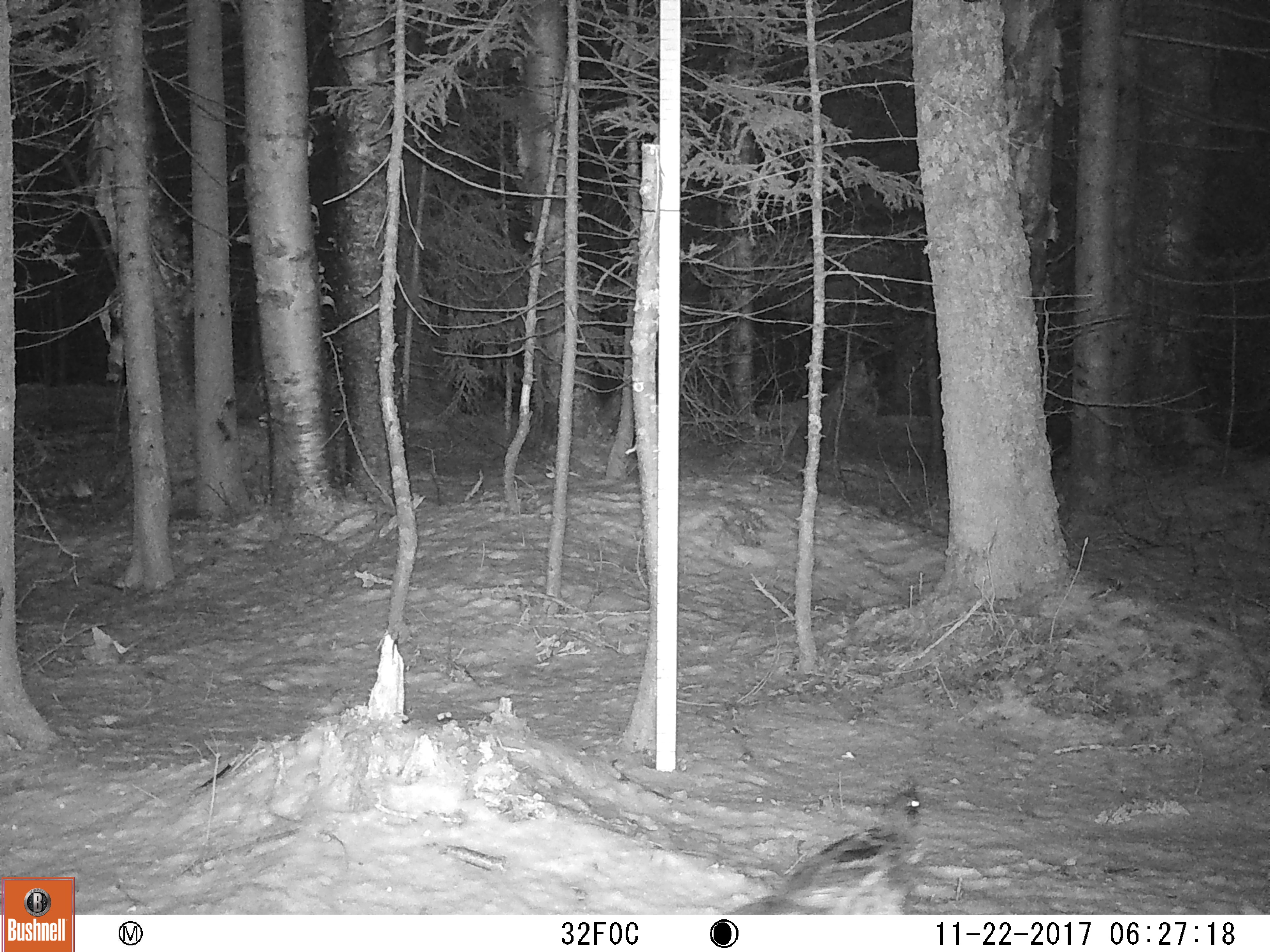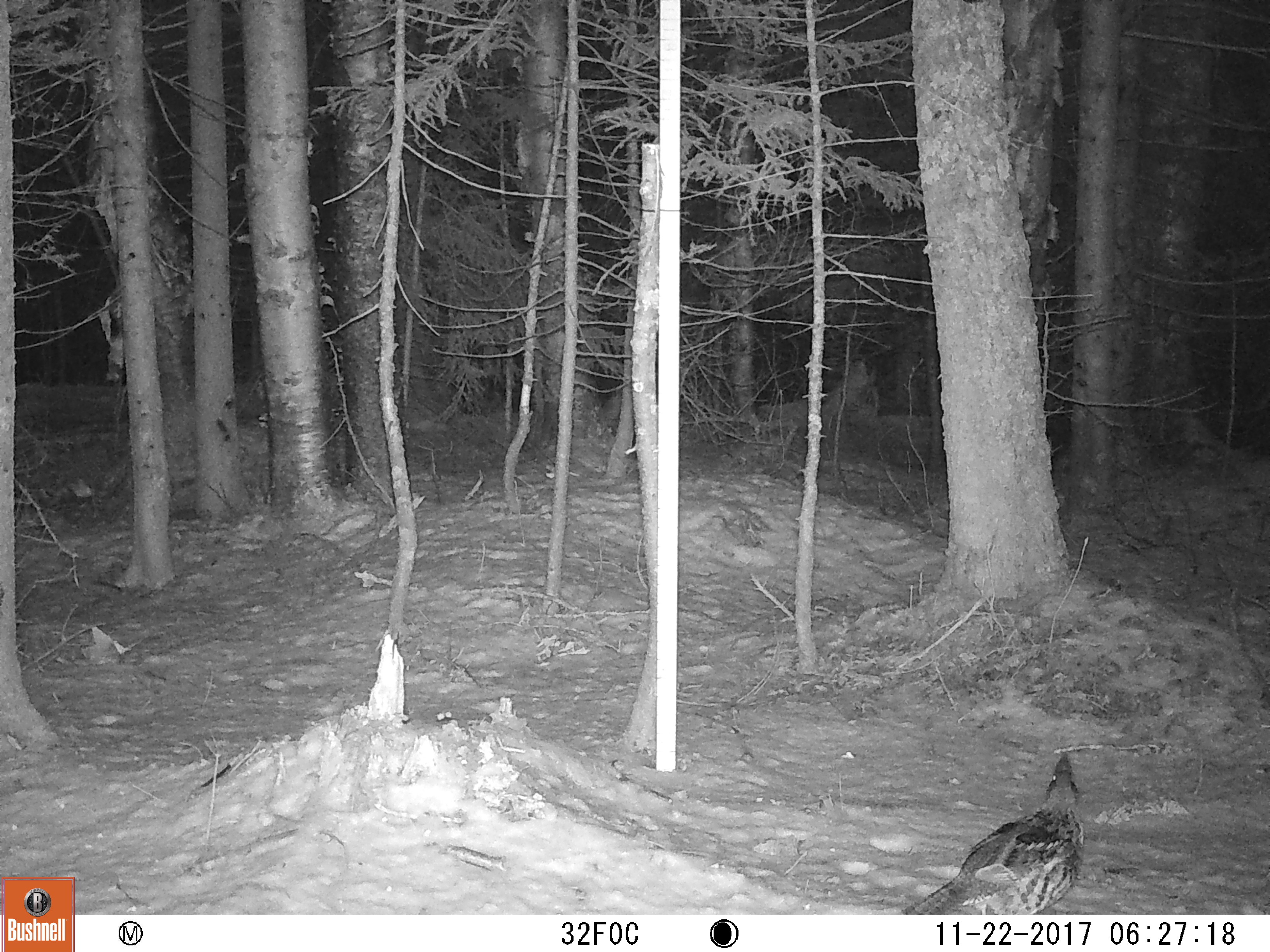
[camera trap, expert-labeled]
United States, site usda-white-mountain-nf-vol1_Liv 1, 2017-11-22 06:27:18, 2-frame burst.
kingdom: Animalia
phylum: Chordata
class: Aves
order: Galliformes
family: Phasianidae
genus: Bonasa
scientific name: Bonasa umbellus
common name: ruffed grouse